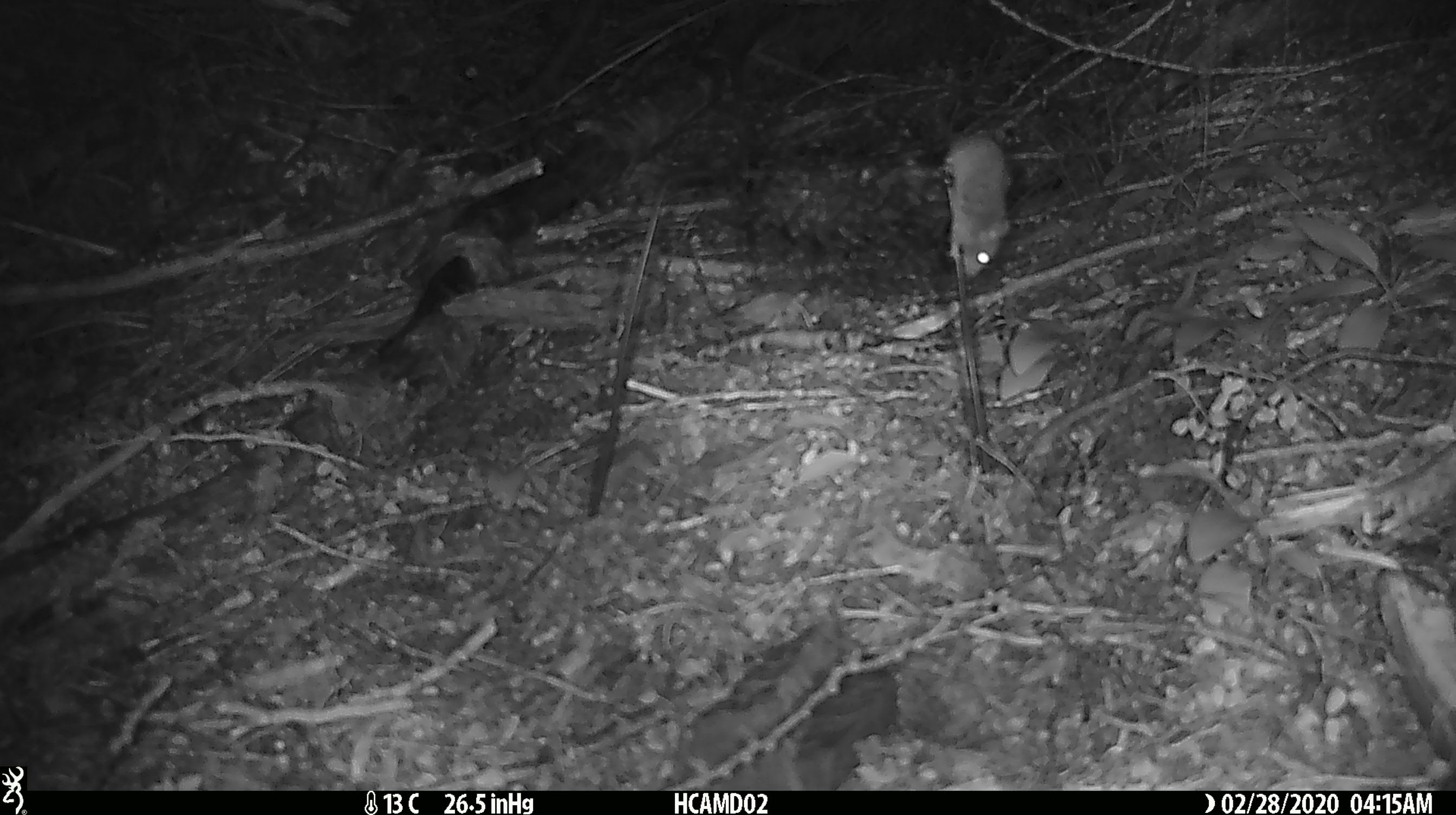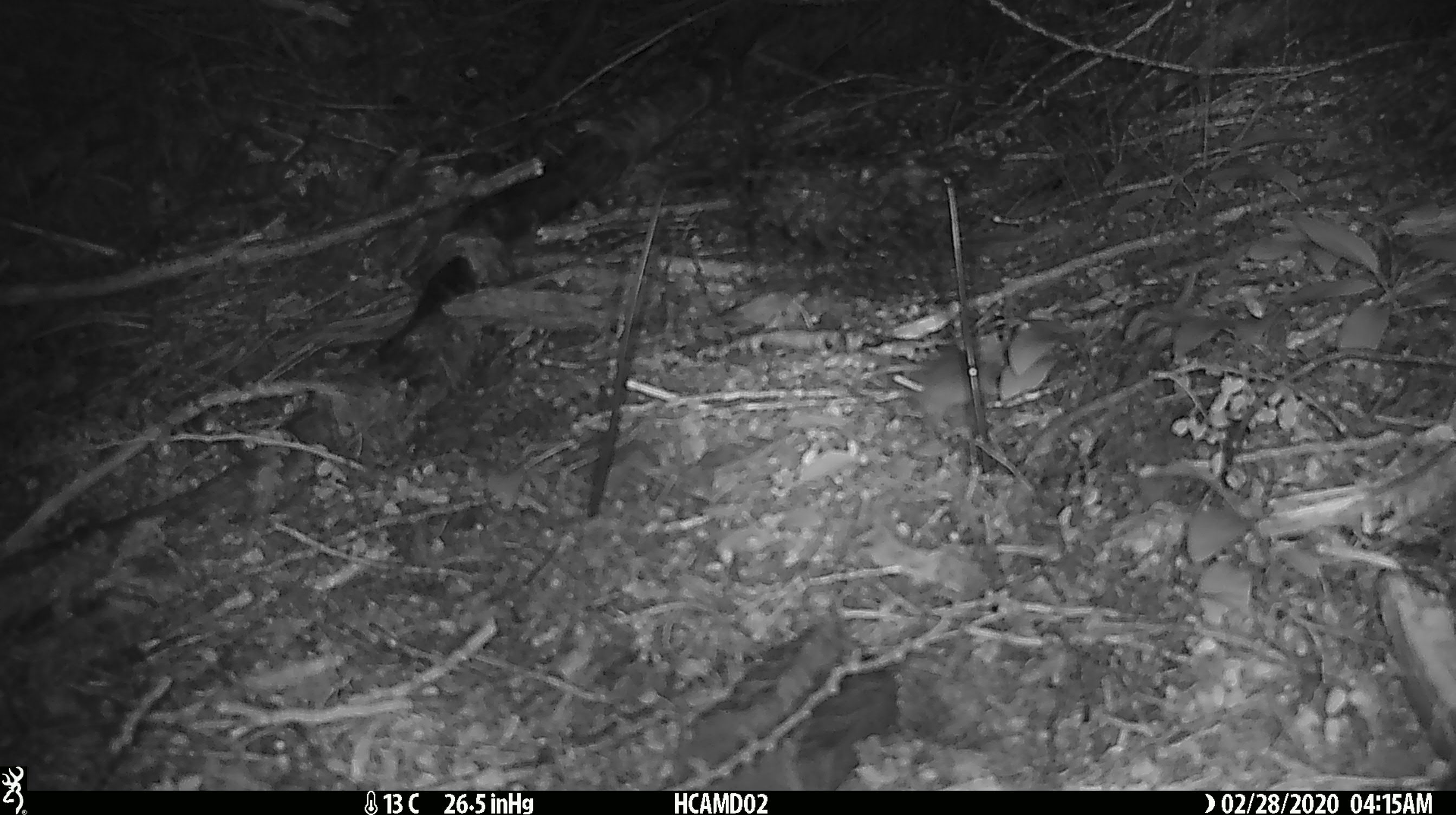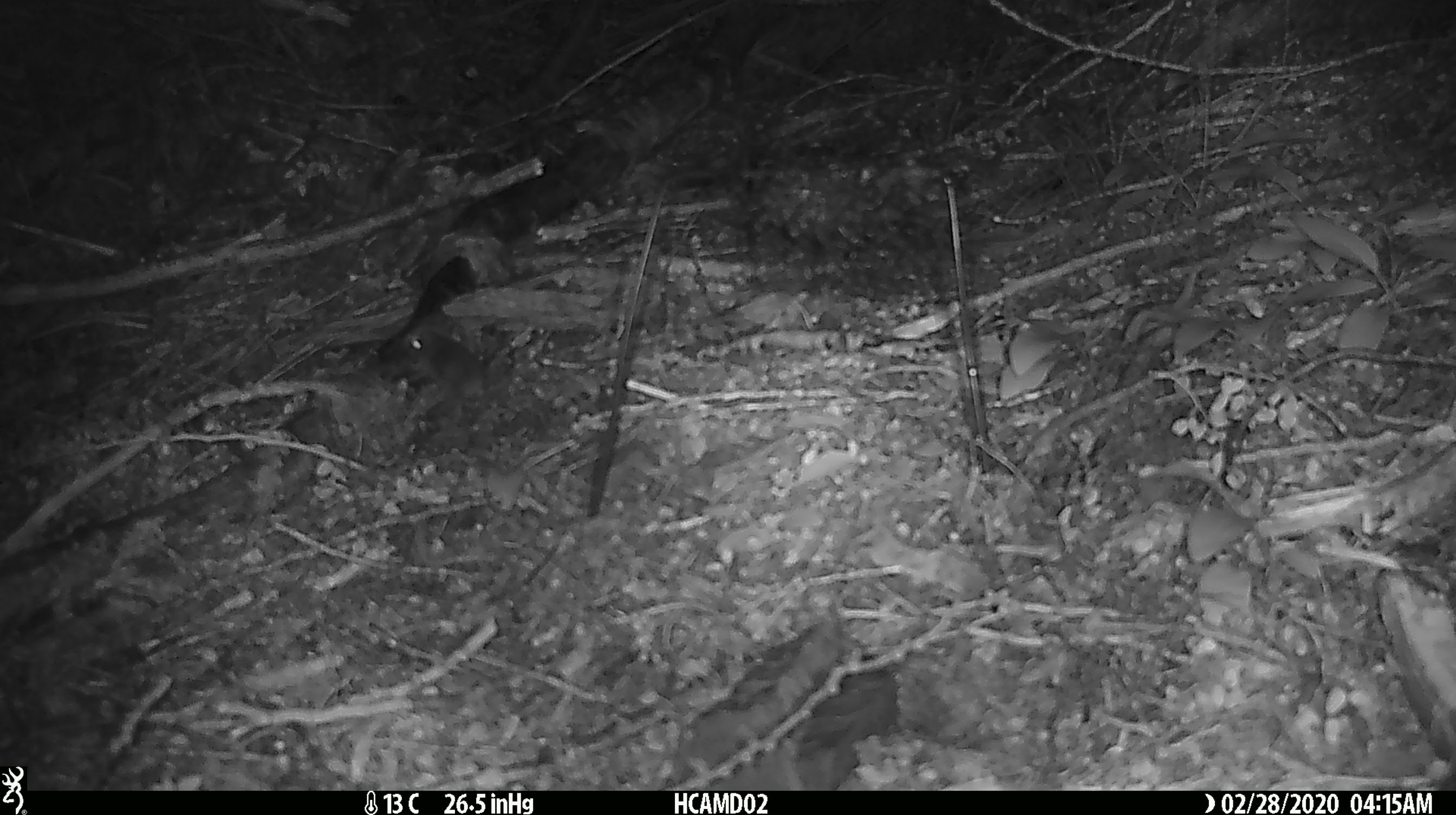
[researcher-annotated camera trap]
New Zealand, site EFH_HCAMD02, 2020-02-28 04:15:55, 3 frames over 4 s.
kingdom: Animalia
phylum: Chordata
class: Mammalia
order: Rodentia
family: Muridae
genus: Mus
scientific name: Mus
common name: mouse